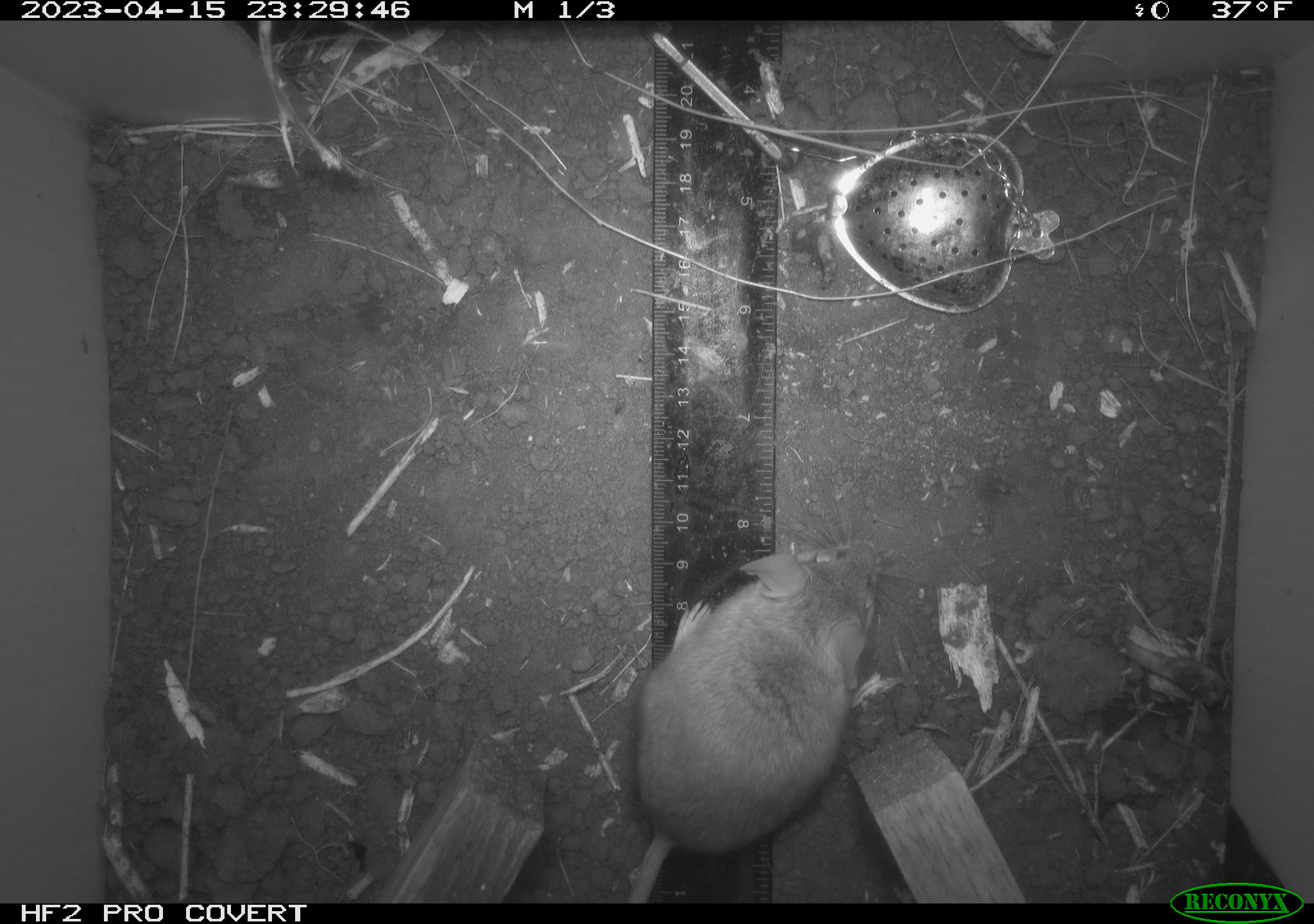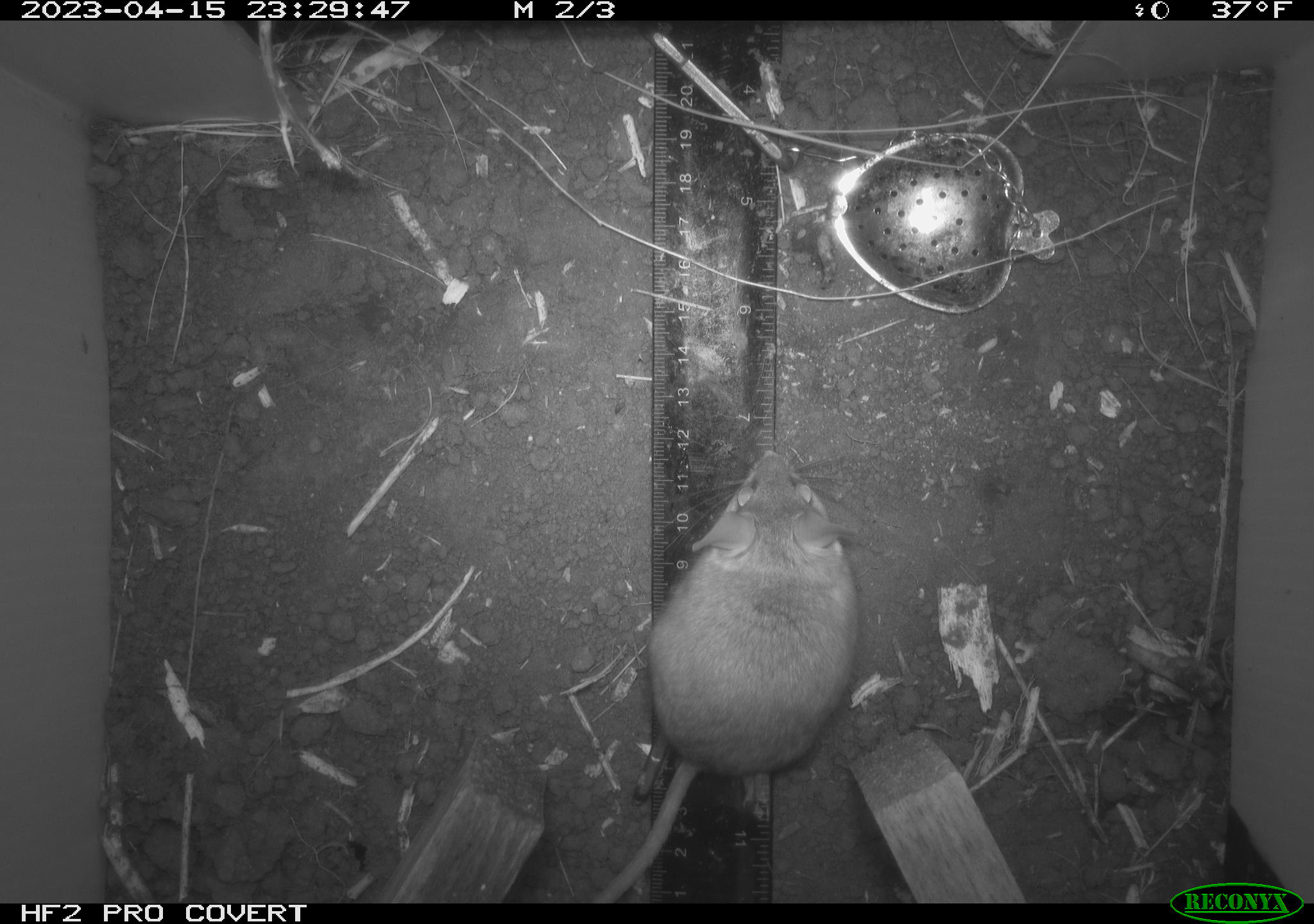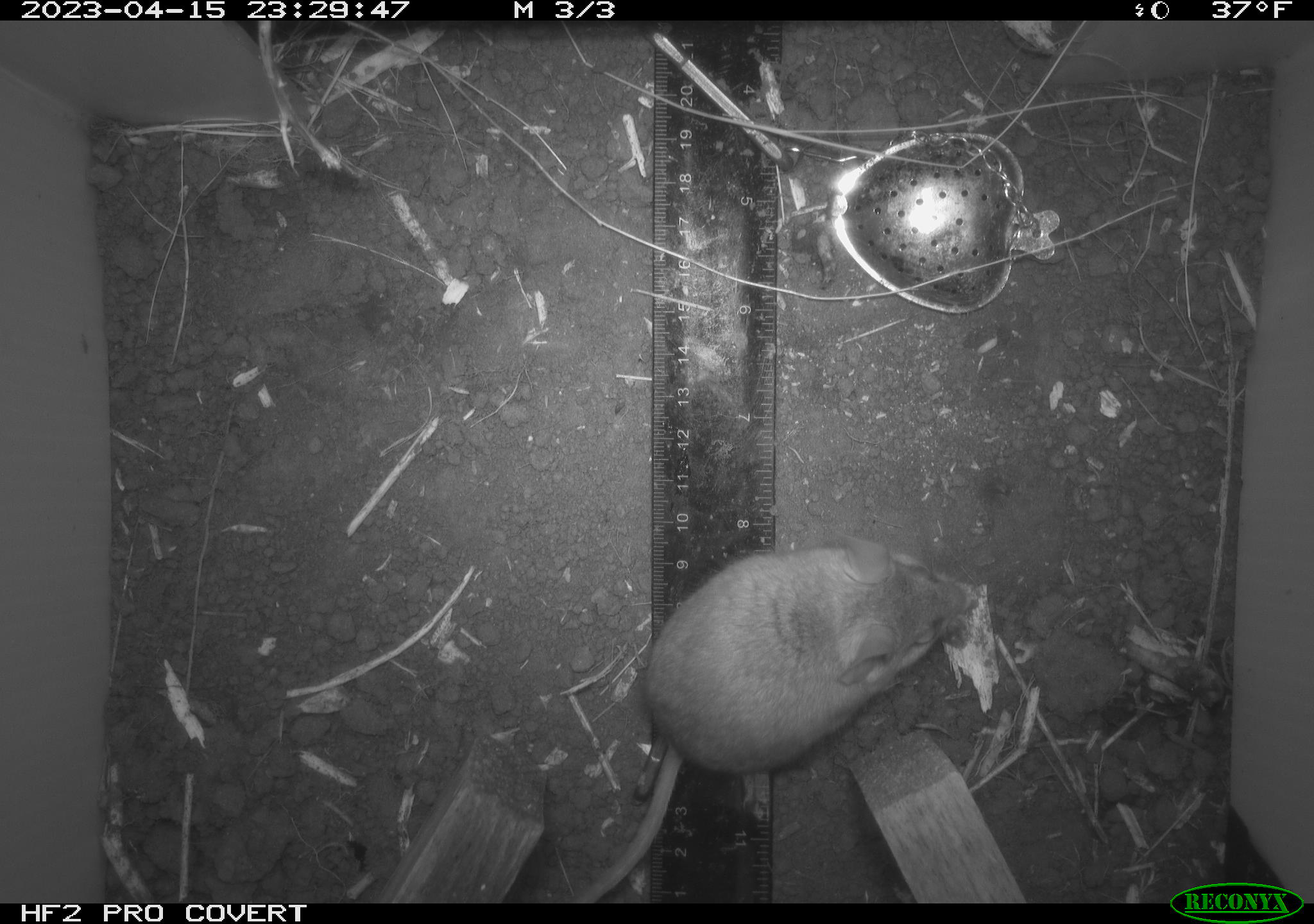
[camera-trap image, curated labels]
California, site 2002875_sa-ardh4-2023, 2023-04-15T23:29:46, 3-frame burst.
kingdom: Animalia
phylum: Chordata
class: Mammalia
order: Rodentia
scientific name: Rodentia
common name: mouse species